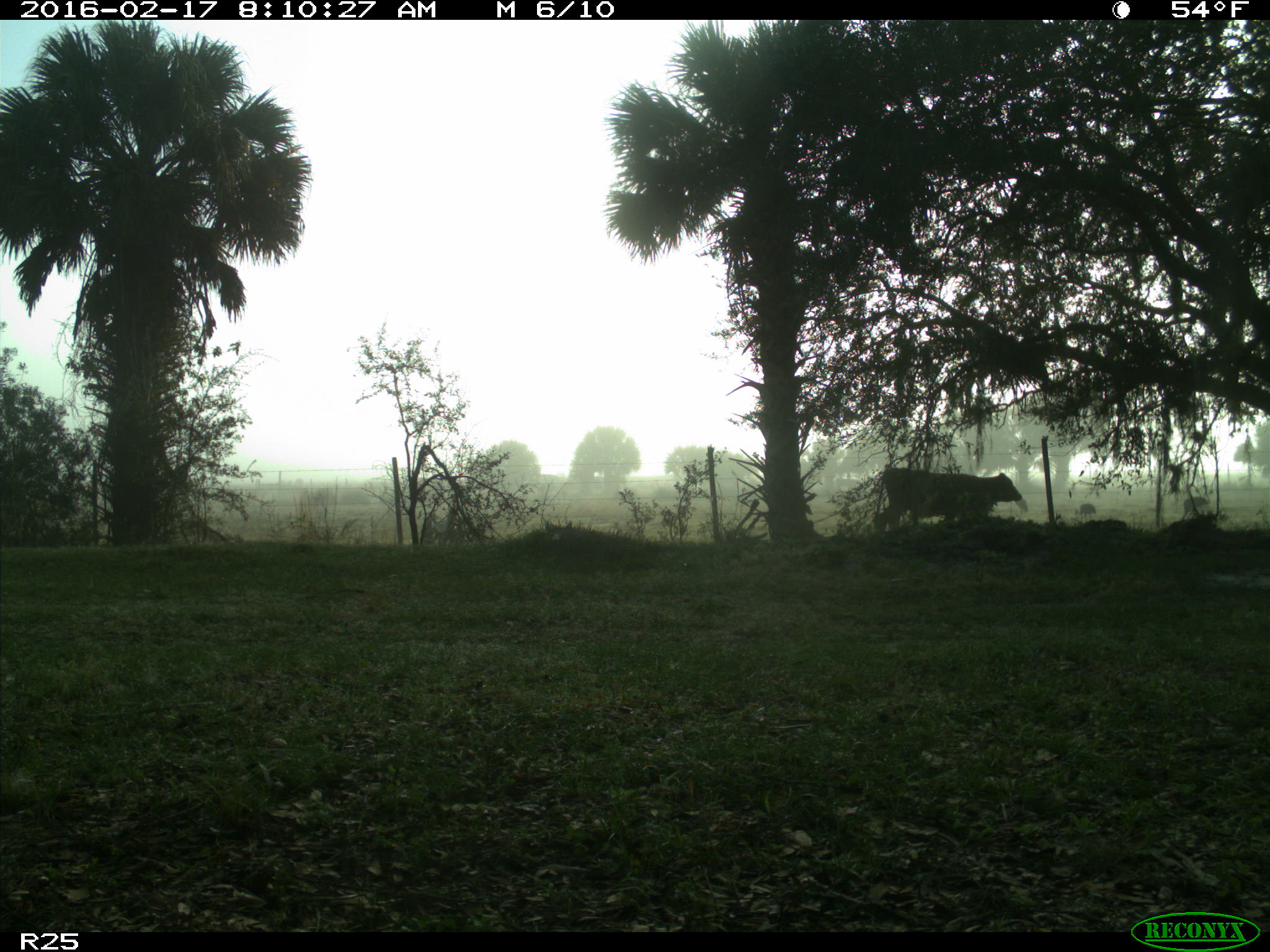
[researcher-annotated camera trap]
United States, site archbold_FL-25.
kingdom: Animalia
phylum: Chordata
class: Mammalia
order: Artiodactyla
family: Bovidae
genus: Bos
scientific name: Bos taurus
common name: domestic cow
Bos taurus (domestic cow).